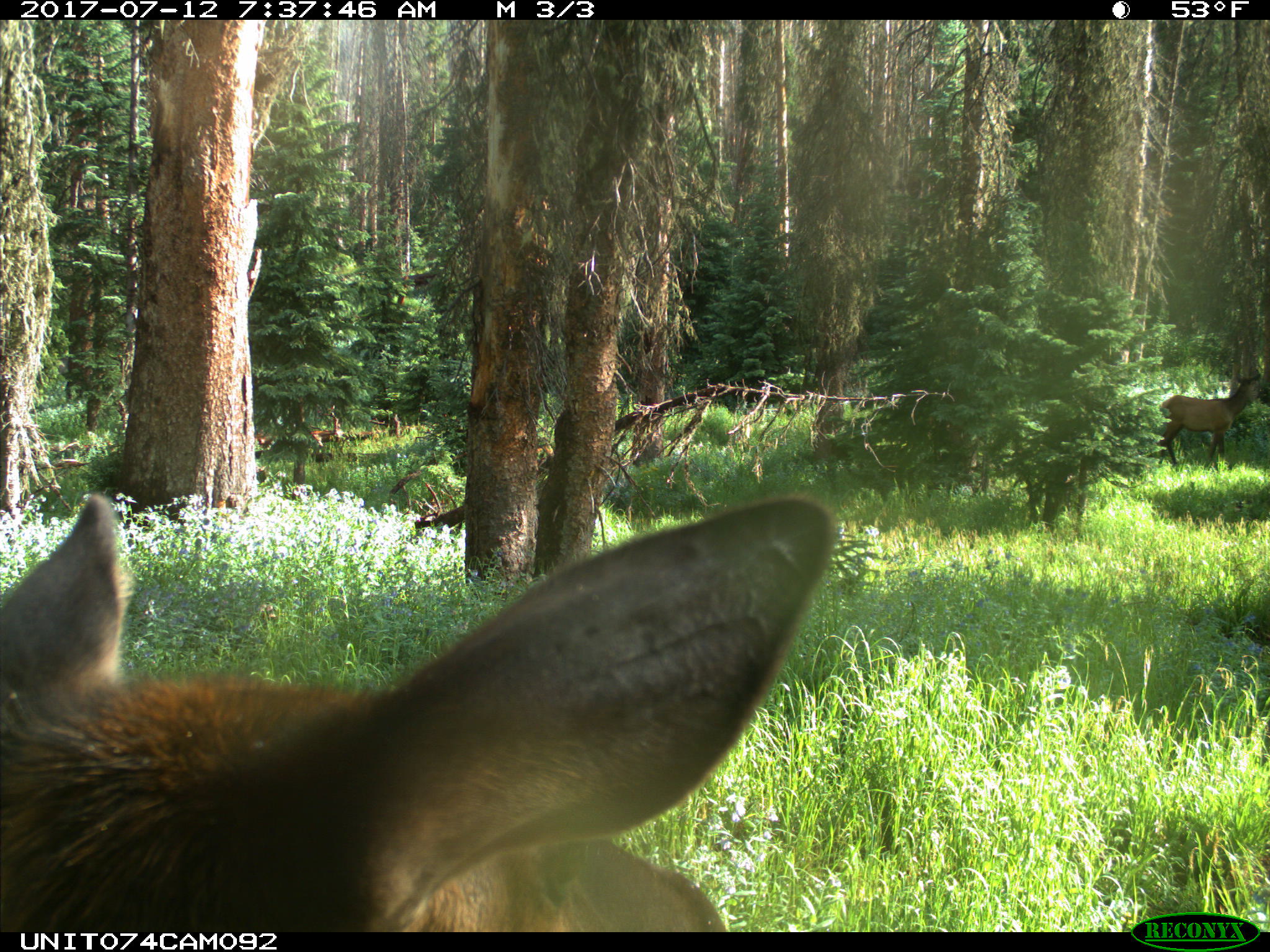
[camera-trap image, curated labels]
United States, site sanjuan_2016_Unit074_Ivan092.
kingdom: Animalia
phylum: Chordata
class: Mammalia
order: Artiodactyla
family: Cervidae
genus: Cervus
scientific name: Cervus elaphus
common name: red deer